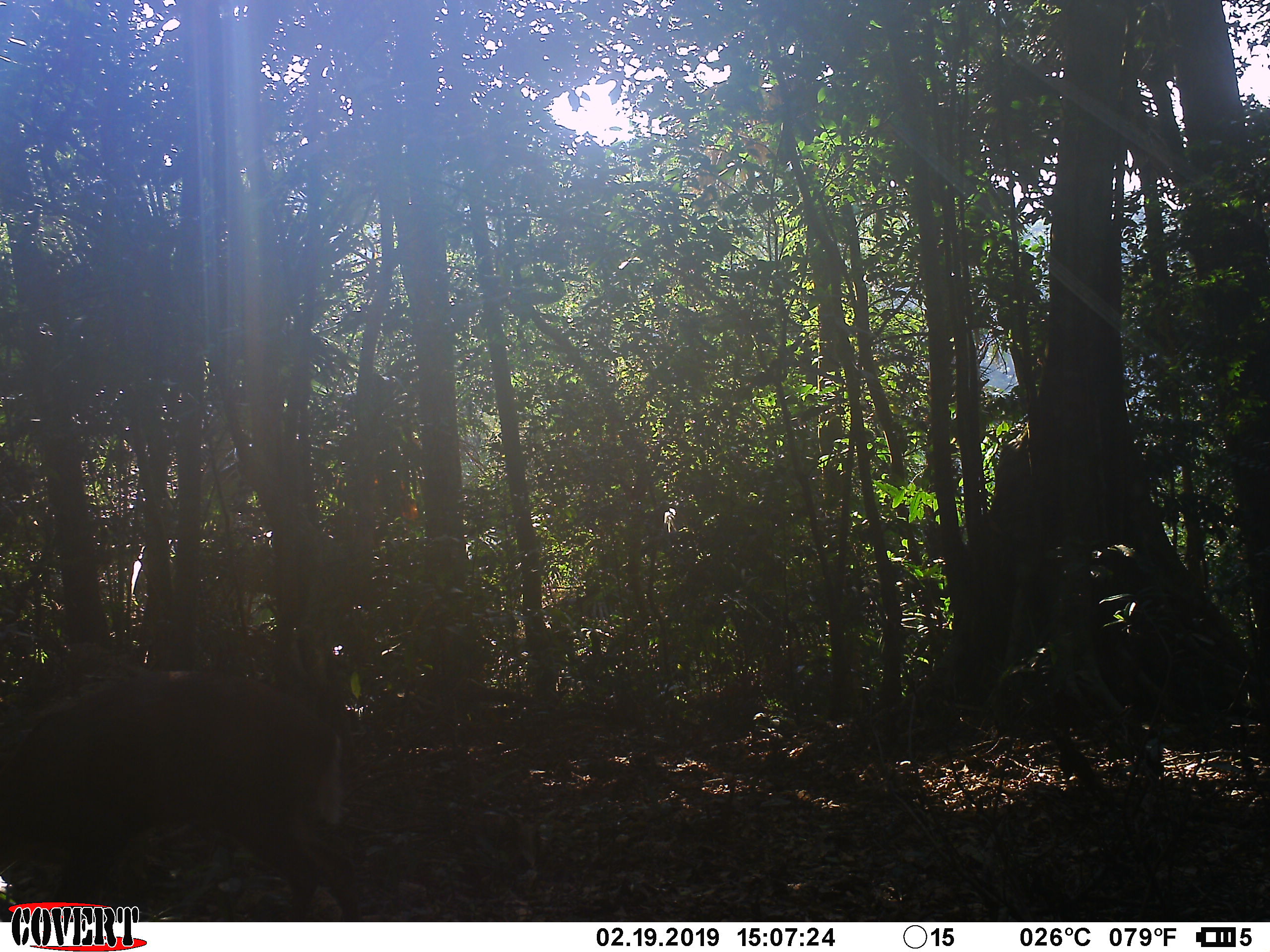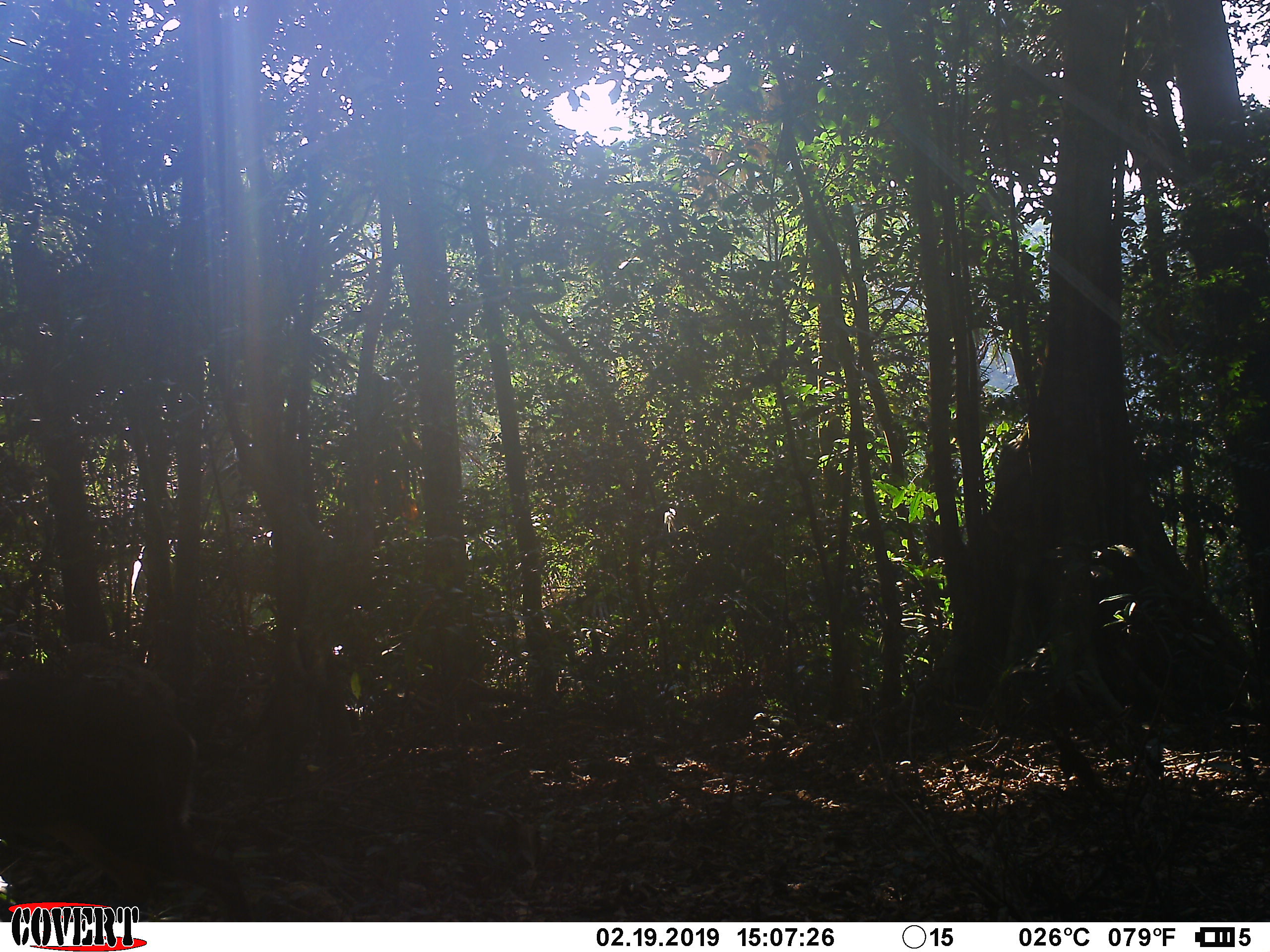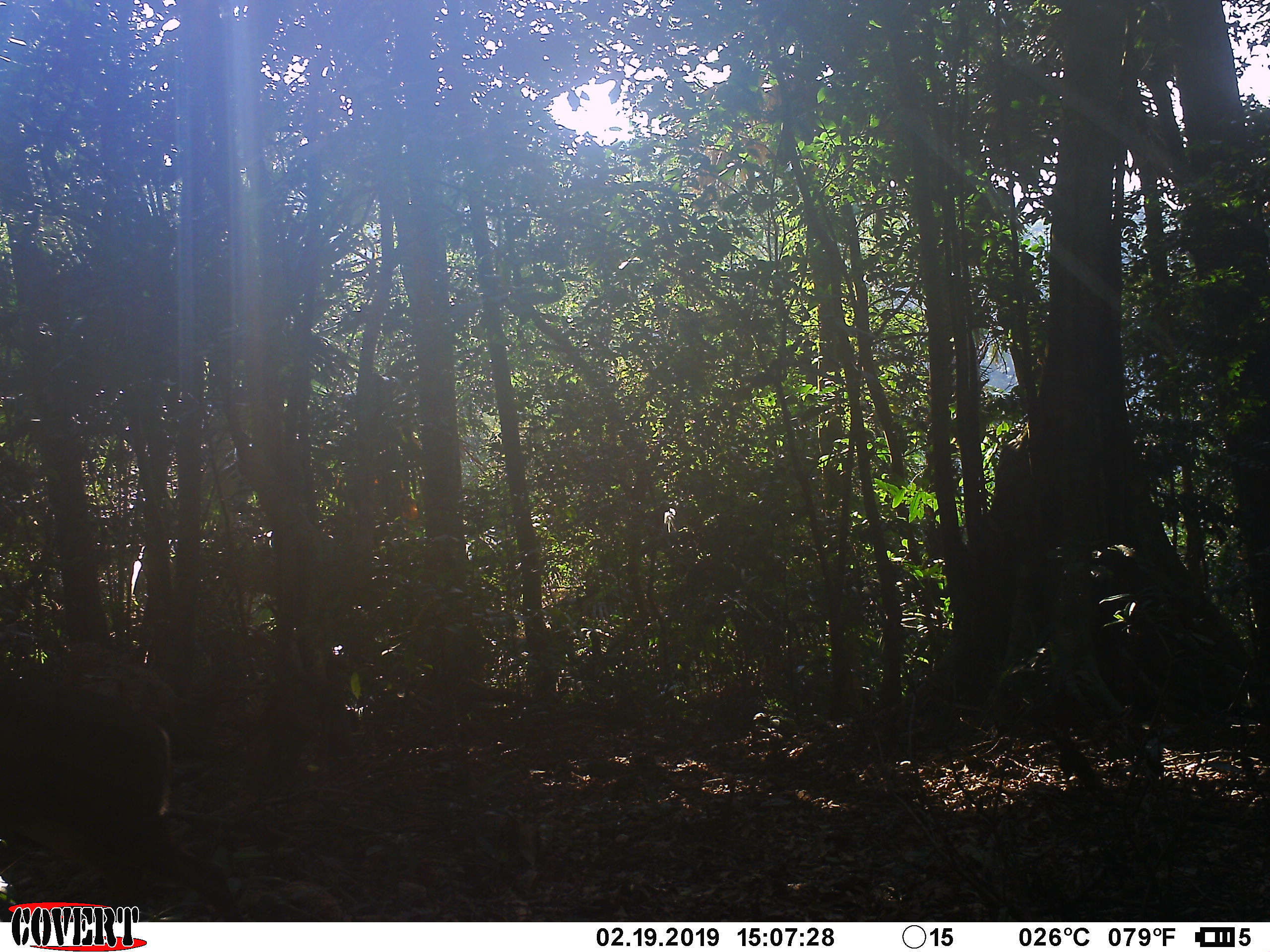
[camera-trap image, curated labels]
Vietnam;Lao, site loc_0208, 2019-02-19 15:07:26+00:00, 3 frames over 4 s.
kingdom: Animalia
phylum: Chordata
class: Mammalia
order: Artiodactyla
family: Cervidae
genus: Muntiacus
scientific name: Muntiacus rooseveltorum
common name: roosevelt's muntjac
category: roosevelts muntjac group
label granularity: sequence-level